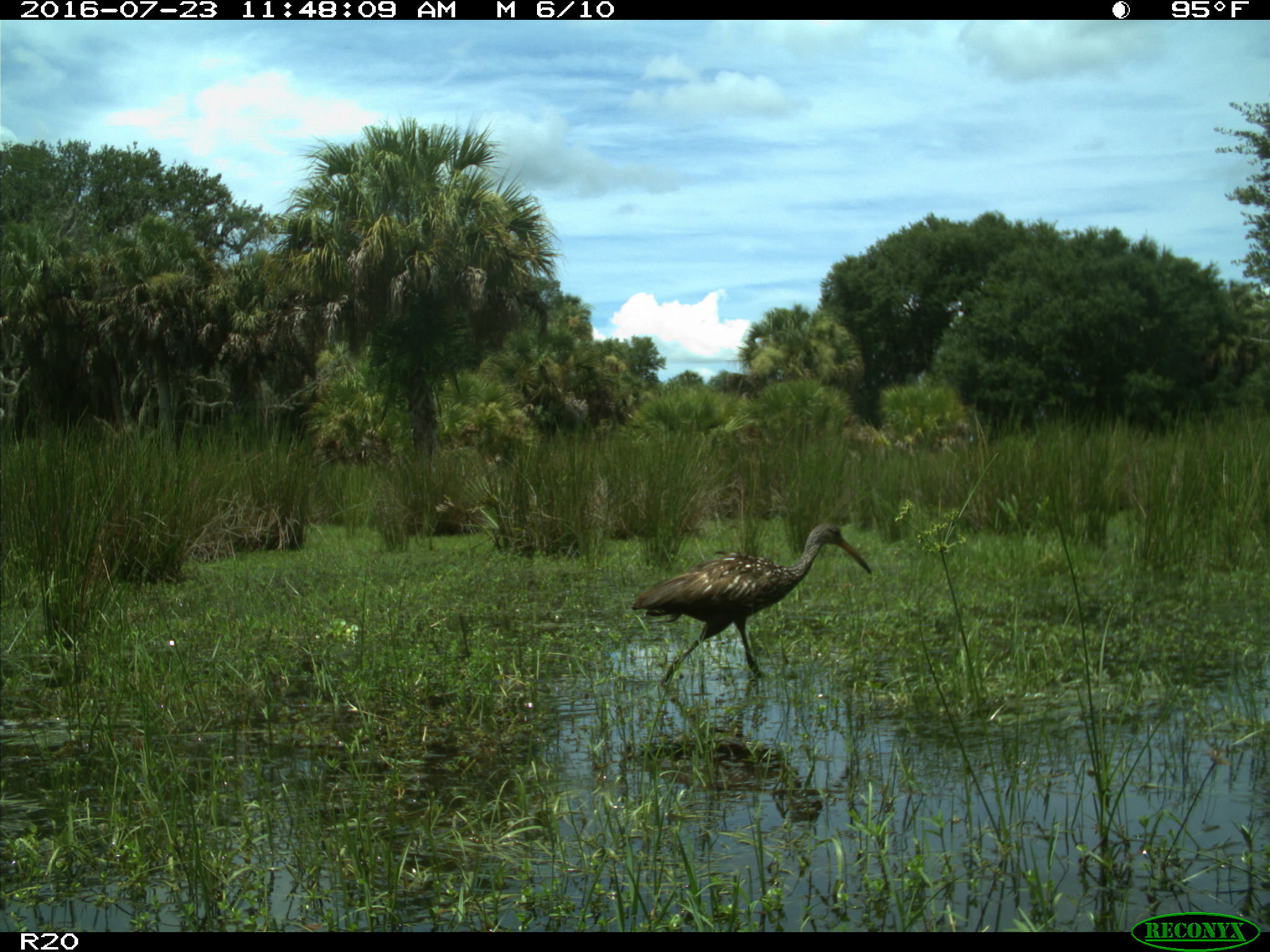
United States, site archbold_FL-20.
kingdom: Animalia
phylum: Chordata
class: Aves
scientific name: Aves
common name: birds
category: unidentified bird